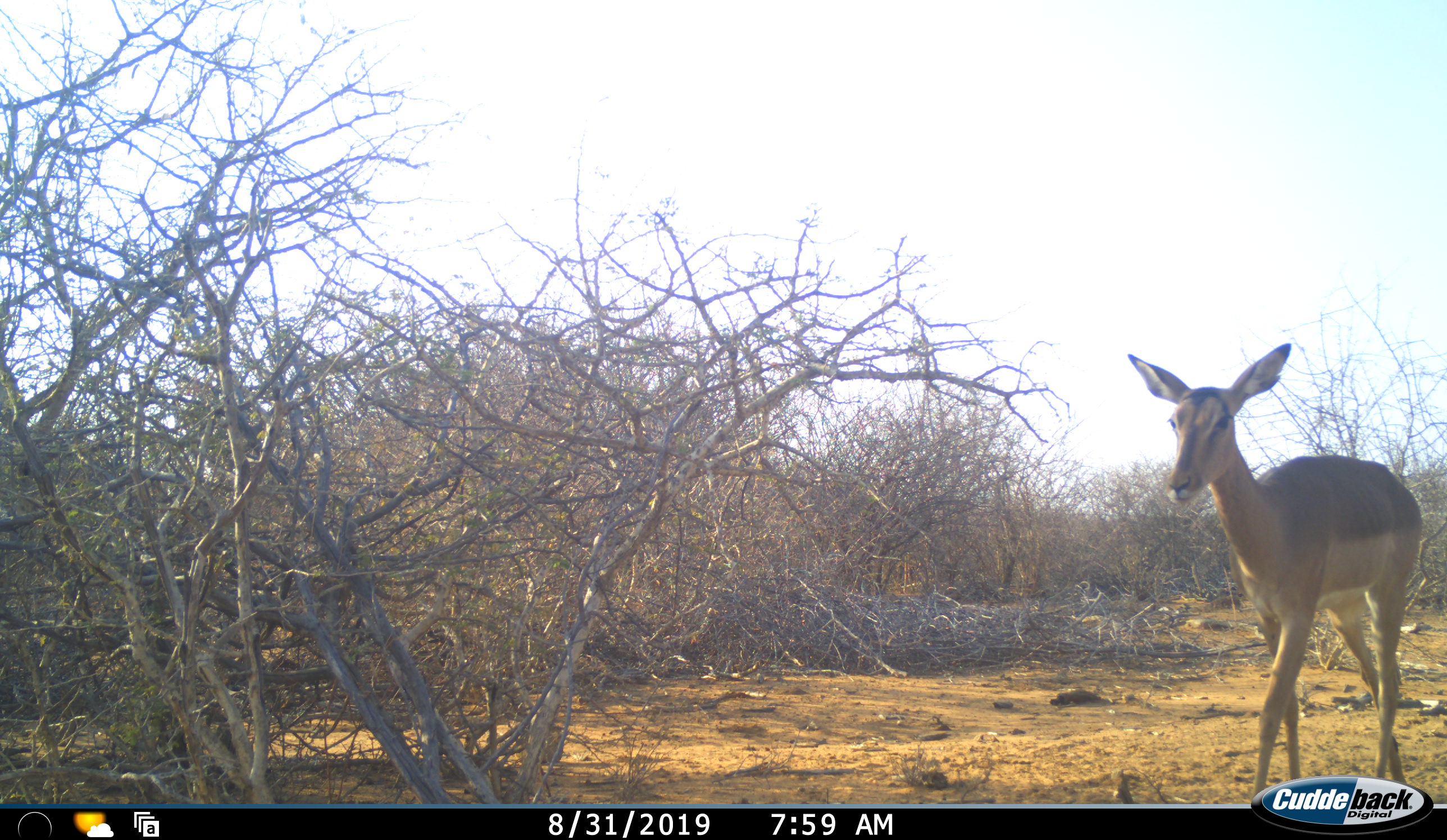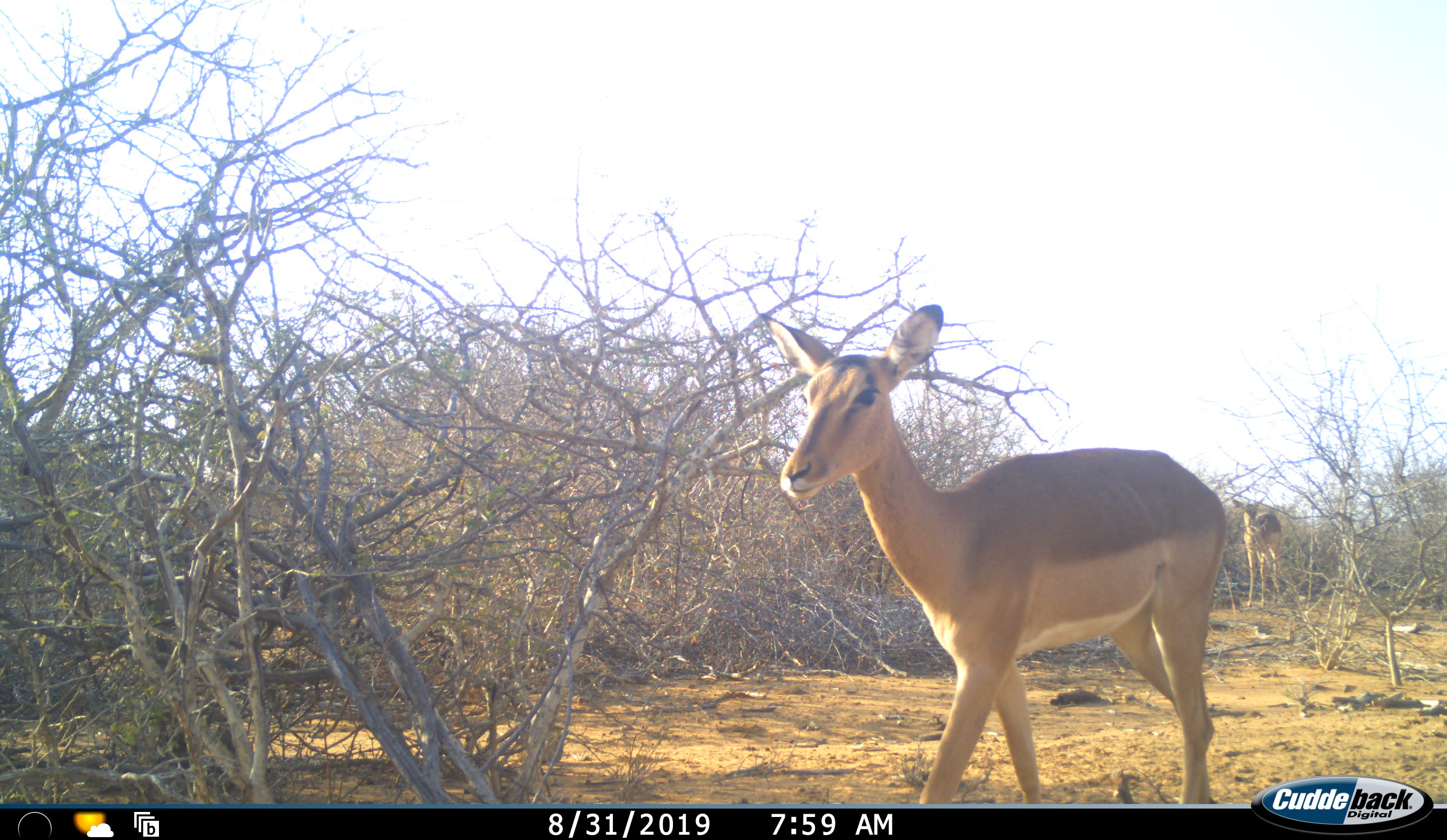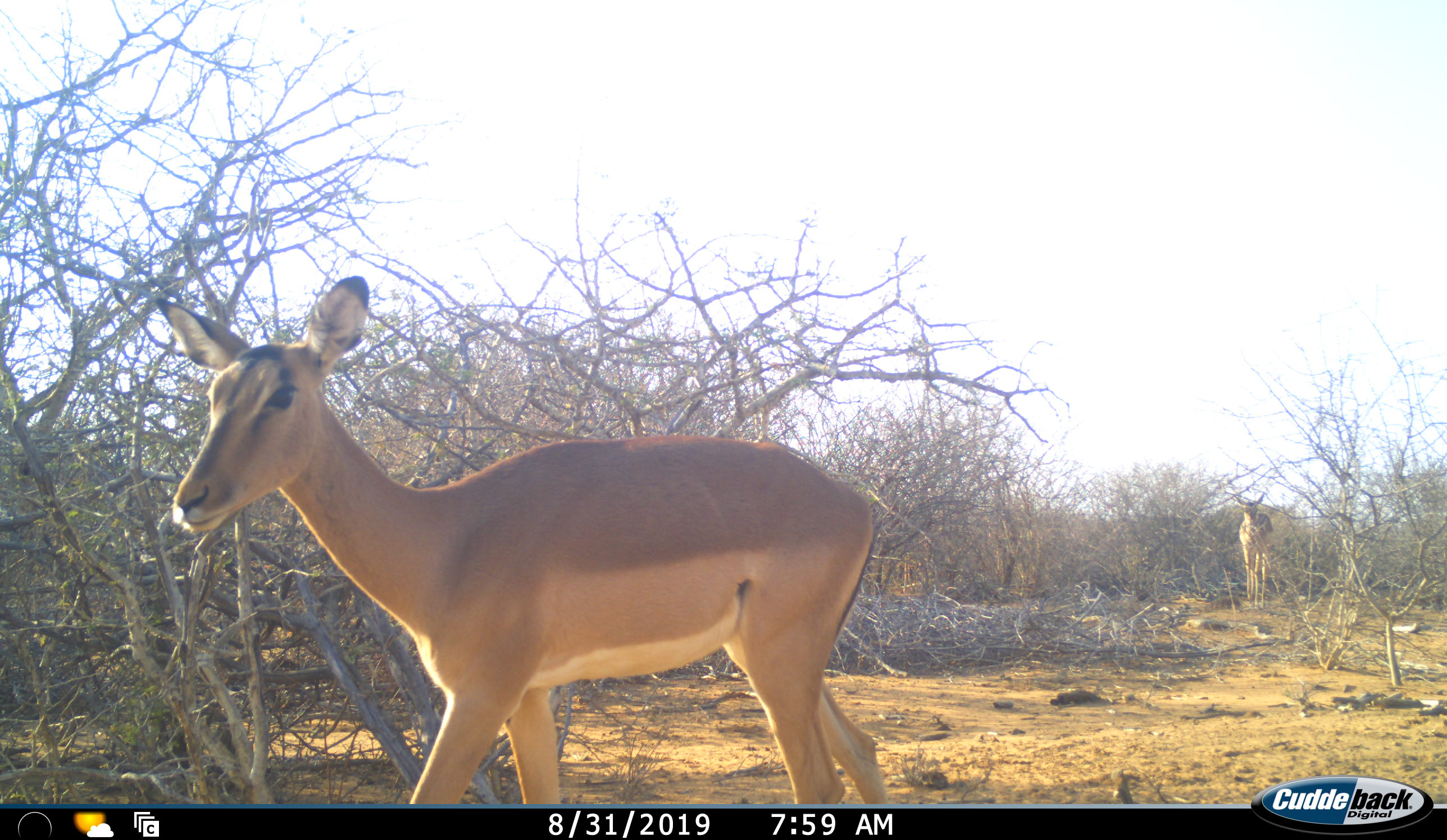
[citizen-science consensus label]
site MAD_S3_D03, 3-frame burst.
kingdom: Animalia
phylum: Chordata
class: Mammalia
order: Artiodactyla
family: Bovidae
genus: Aepyceros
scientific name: Aepyceros melampus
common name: impala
Impala (Aepyceros melampus), count 2. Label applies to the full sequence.